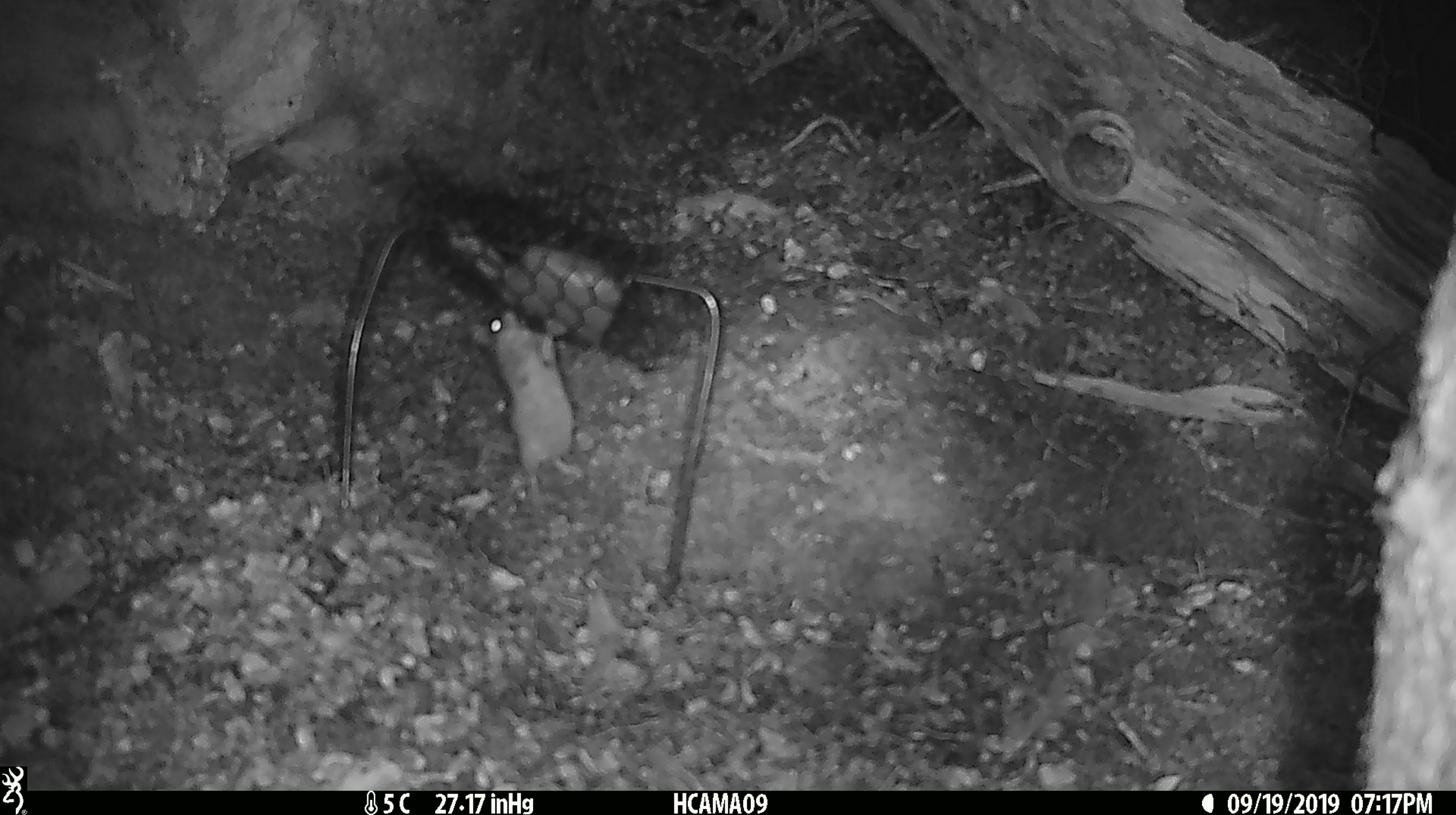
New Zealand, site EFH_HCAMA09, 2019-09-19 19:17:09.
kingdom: Animalia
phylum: Chordata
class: Mammalia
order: Rodentia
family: Muridae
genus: Mus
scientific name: Mus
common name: mouse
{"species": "mouse (Mus)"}